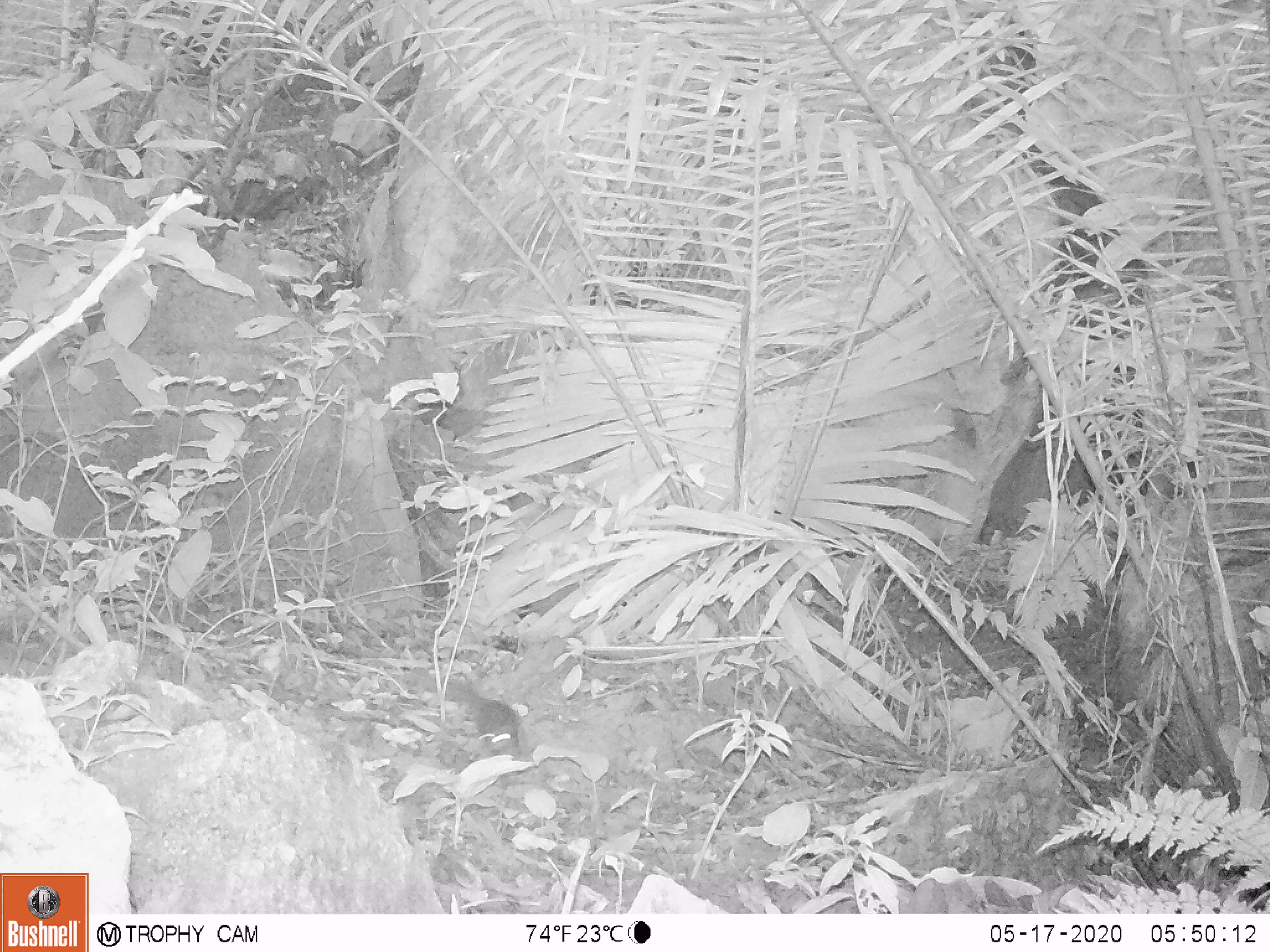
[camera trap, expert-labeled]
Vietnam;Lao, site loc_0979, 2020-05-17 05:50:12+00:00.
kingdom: Animalia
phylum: Chordata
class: Mammalia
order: Rodentia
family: Sciuridae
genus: Dremomys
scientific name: Dremomys rufigenis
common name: red-cheeked squirrel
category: red cheeked squirrel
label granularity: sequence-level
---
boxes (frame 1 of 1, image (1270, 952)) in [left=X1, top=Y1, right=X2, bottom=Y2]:
red cheeked squirrel: [left=404, top=663, right=526, bottom=760]